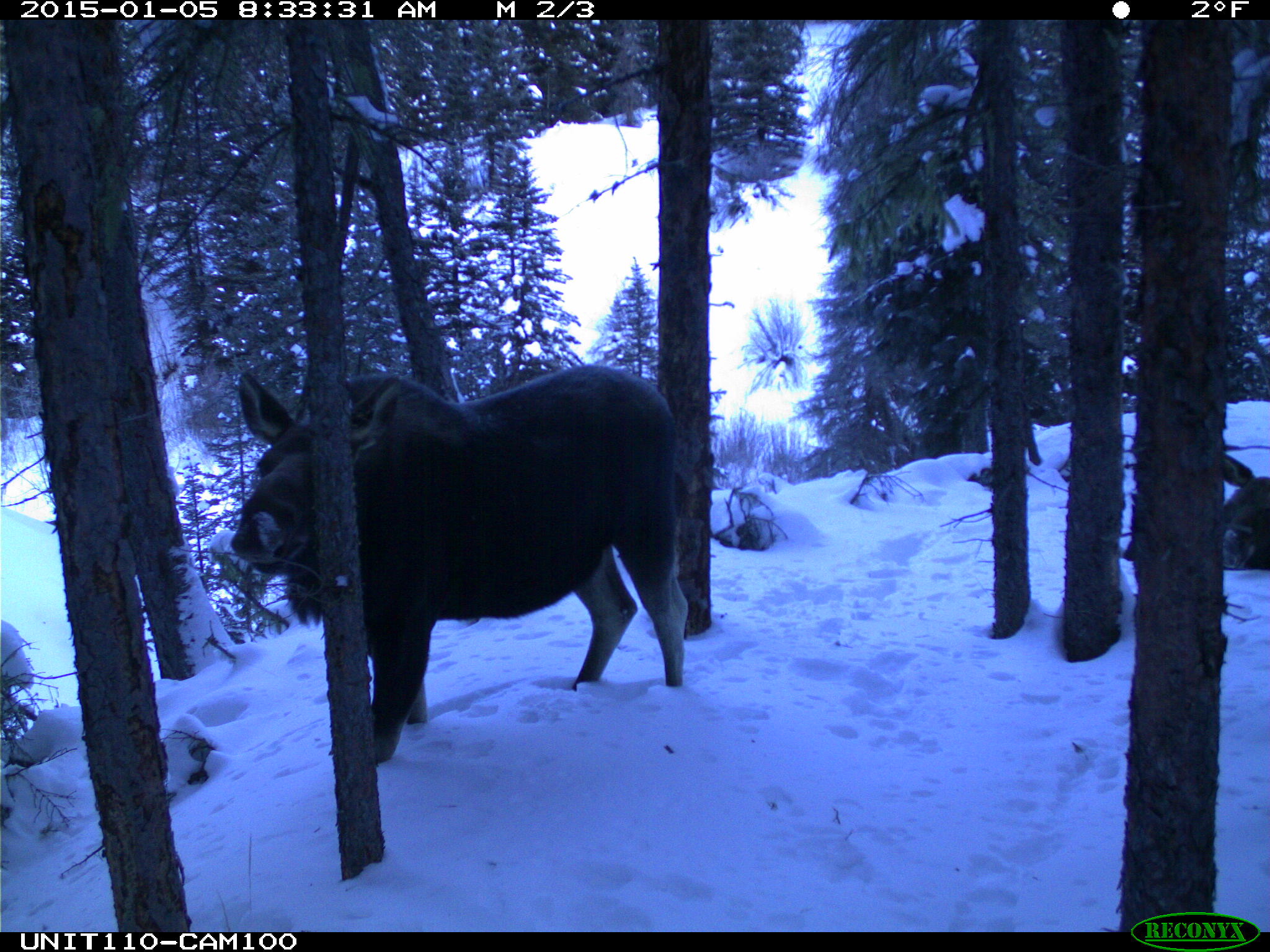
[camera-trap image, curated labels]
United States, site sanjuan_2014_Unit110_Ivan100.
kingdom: Animalia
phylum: Chordata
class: Mammalia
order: Artiodactyla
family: Cervidae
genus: Alces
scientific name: Alces alces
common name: moose